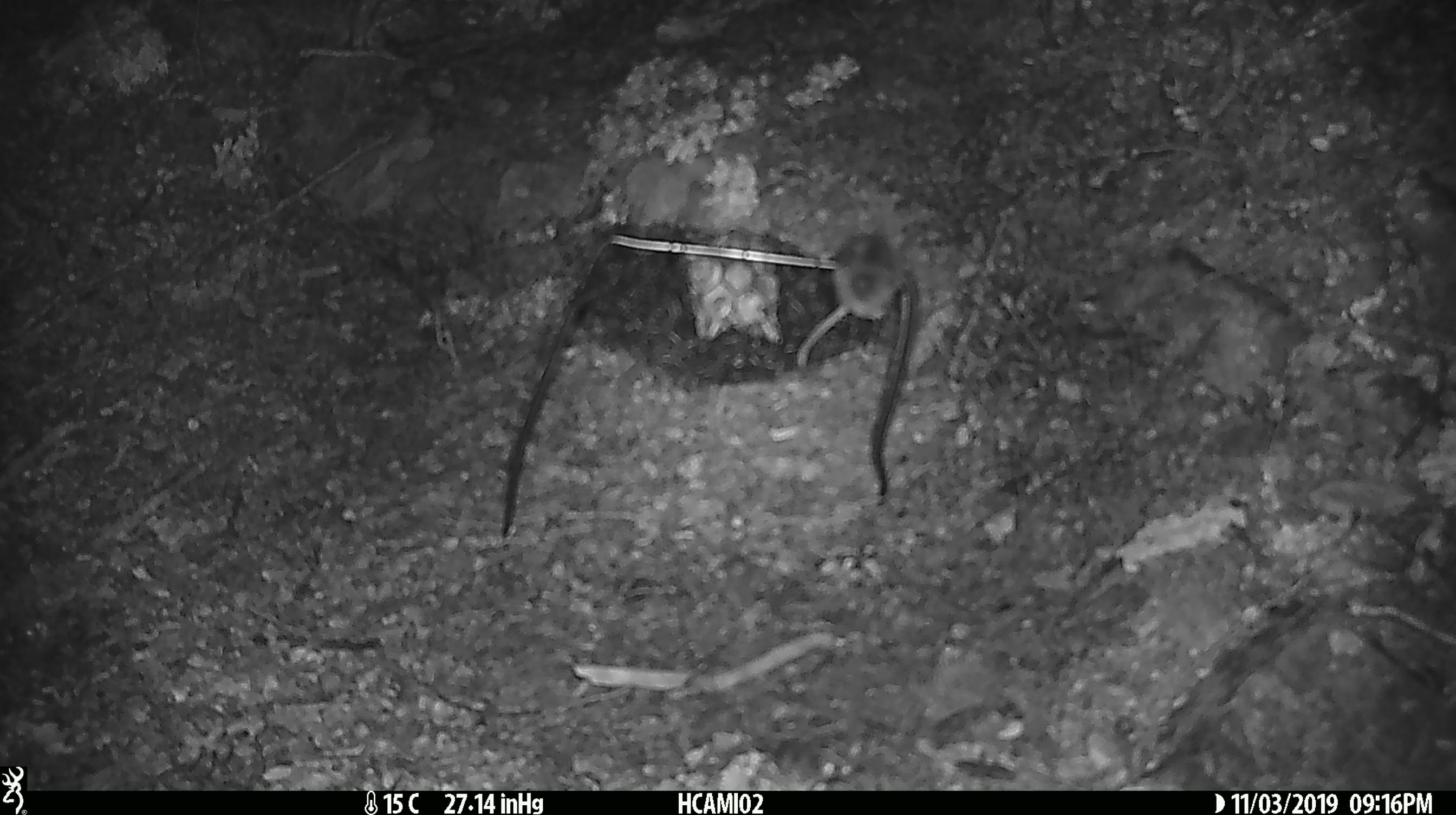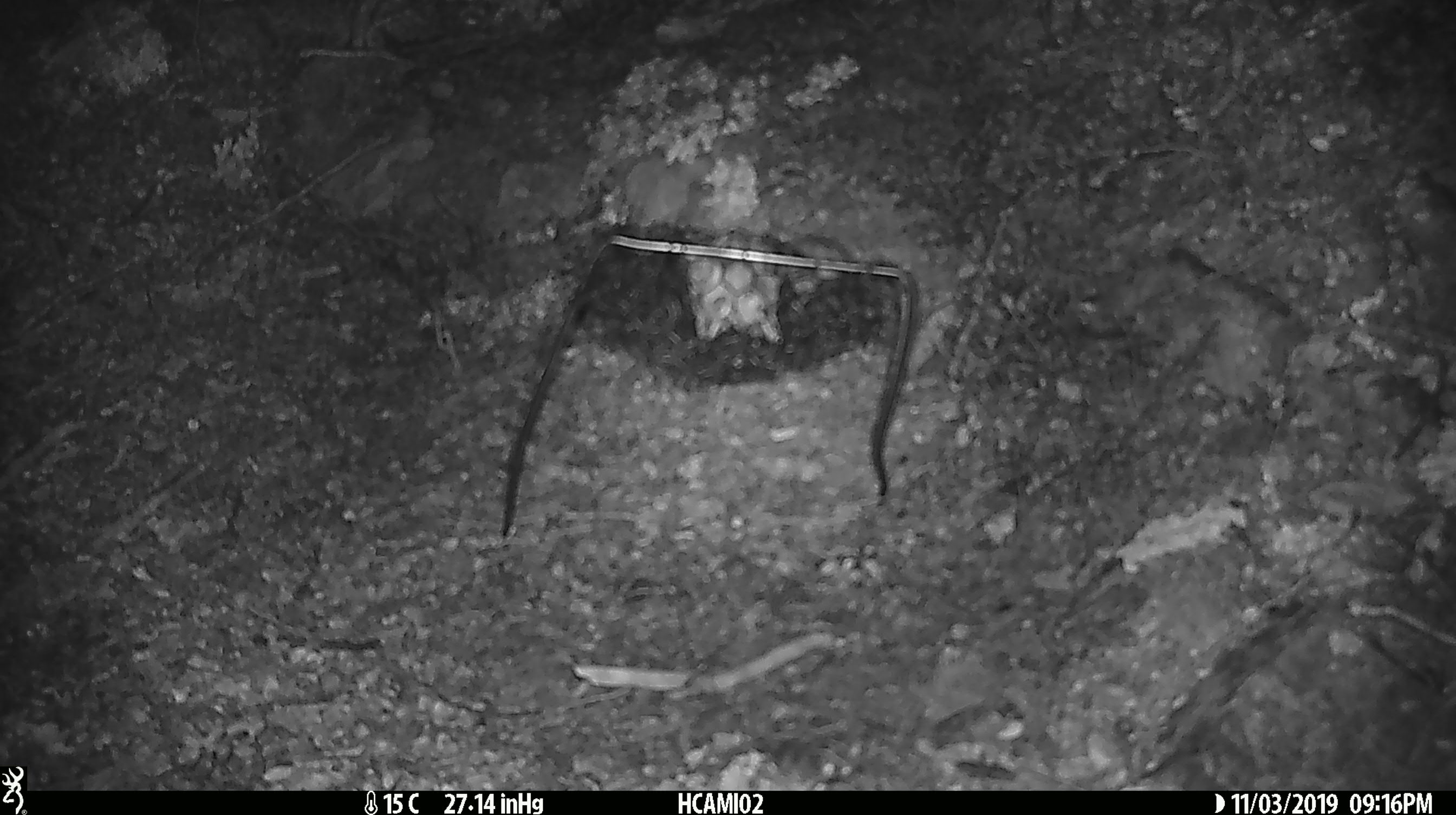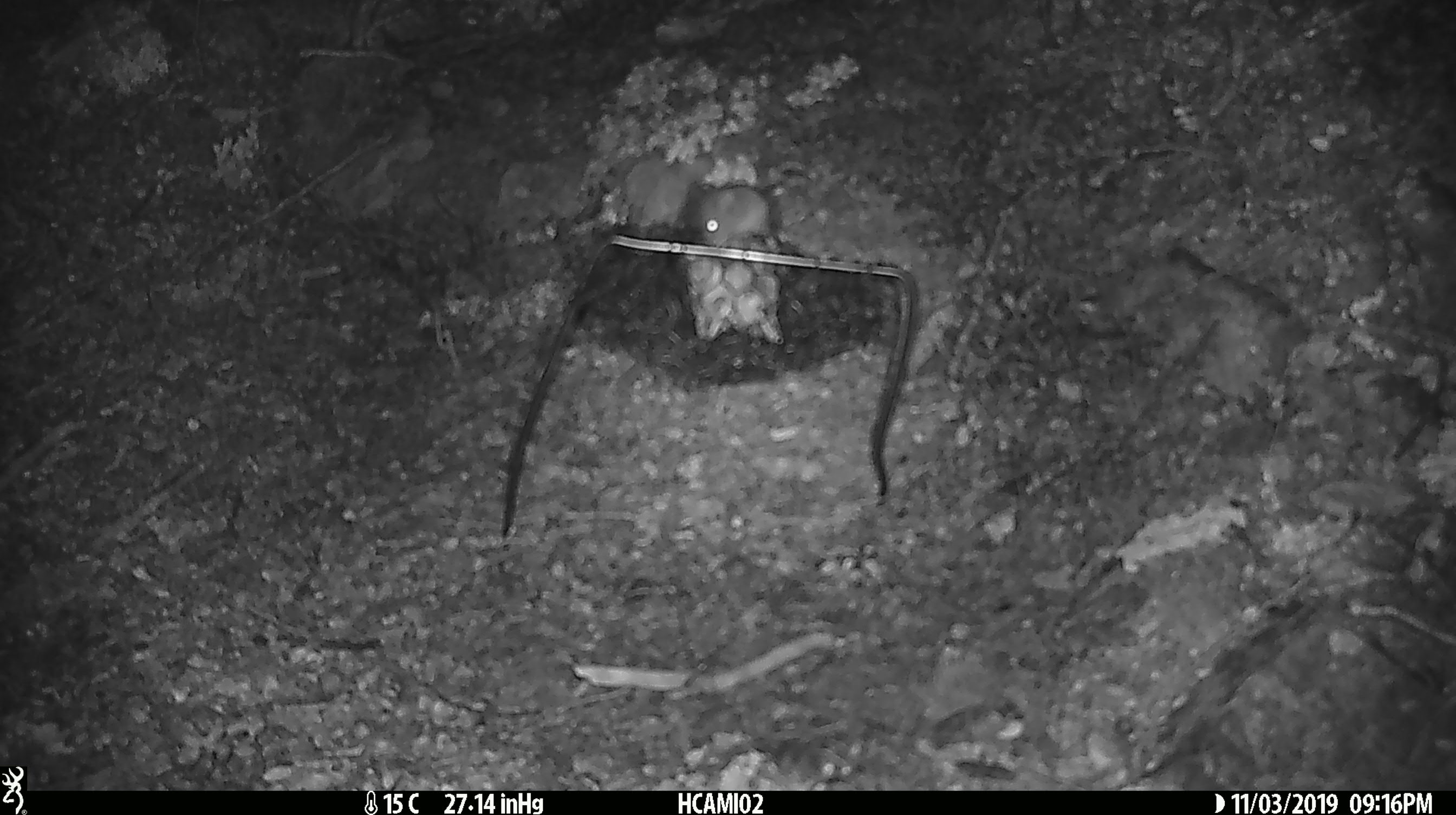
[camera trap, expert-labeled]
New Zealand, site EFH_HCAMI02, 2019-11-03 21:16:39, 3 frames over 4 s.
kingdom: Animalia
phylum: Chordata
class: Mammalia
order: Rodentia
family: Muridae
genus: Mus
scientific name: Mus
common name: mouse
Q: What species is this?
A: Mouse (Mus).